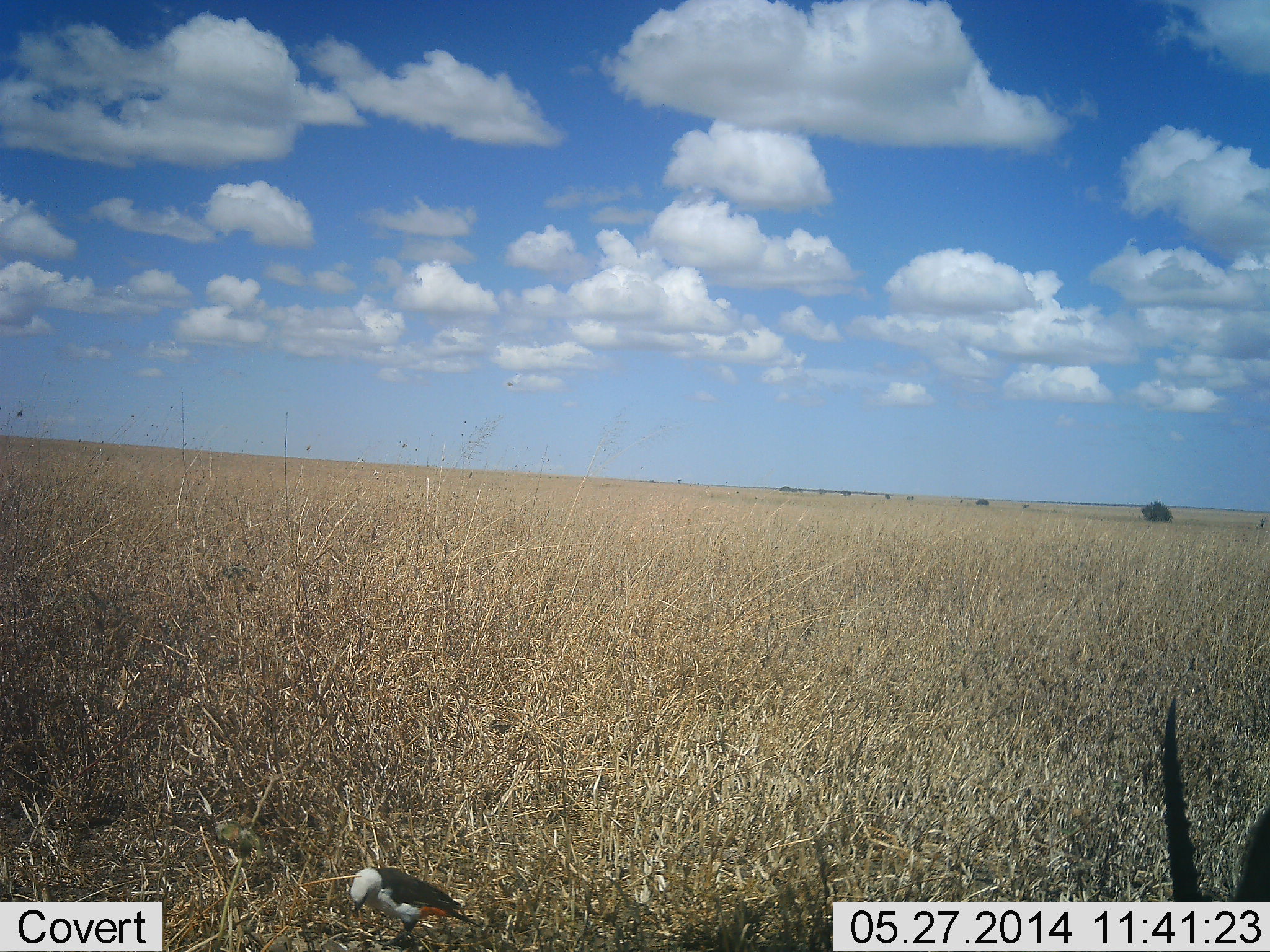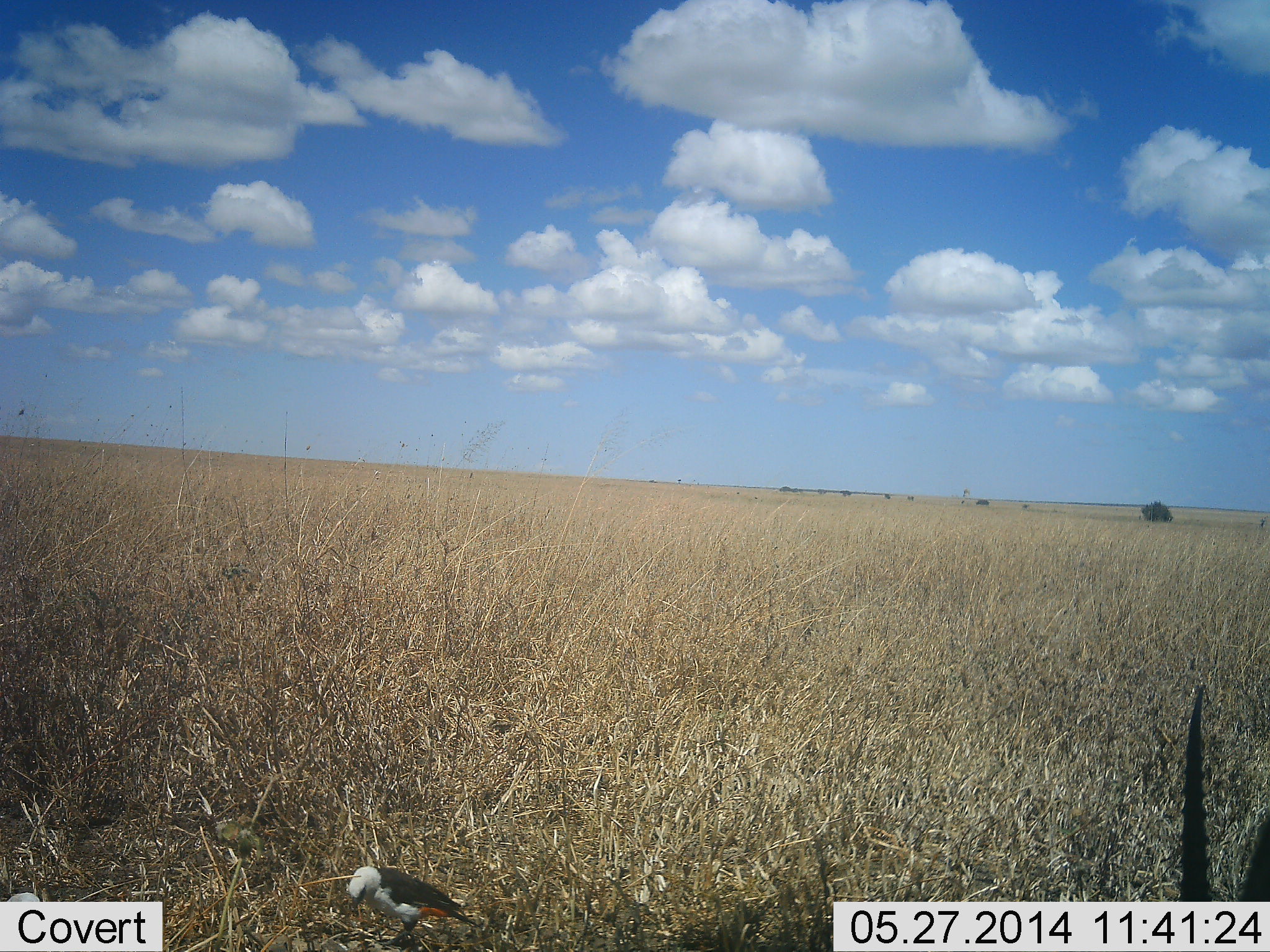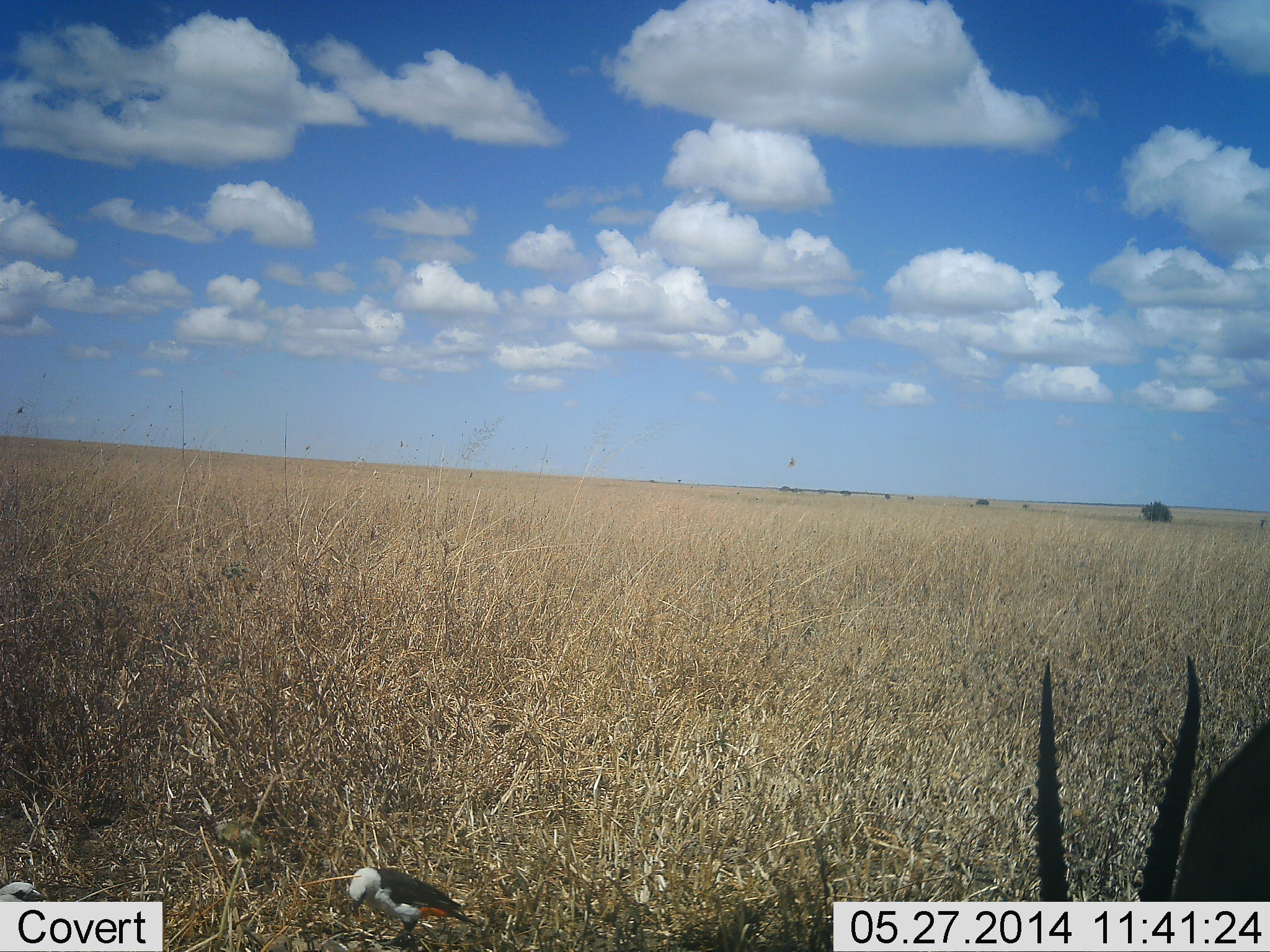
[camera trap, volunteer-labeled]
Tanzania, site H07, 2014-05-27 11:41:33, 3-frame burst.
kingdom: Animalia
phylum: Chordata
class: Mammalia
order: Artiodactyla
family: Bovidae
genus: Eudorcas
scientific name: Eudorcas thomsonii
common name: thomson's gazelle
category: gazellethomsons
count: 1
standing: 29%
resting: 43%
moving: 0%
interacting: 0%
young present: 0%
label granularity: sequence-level